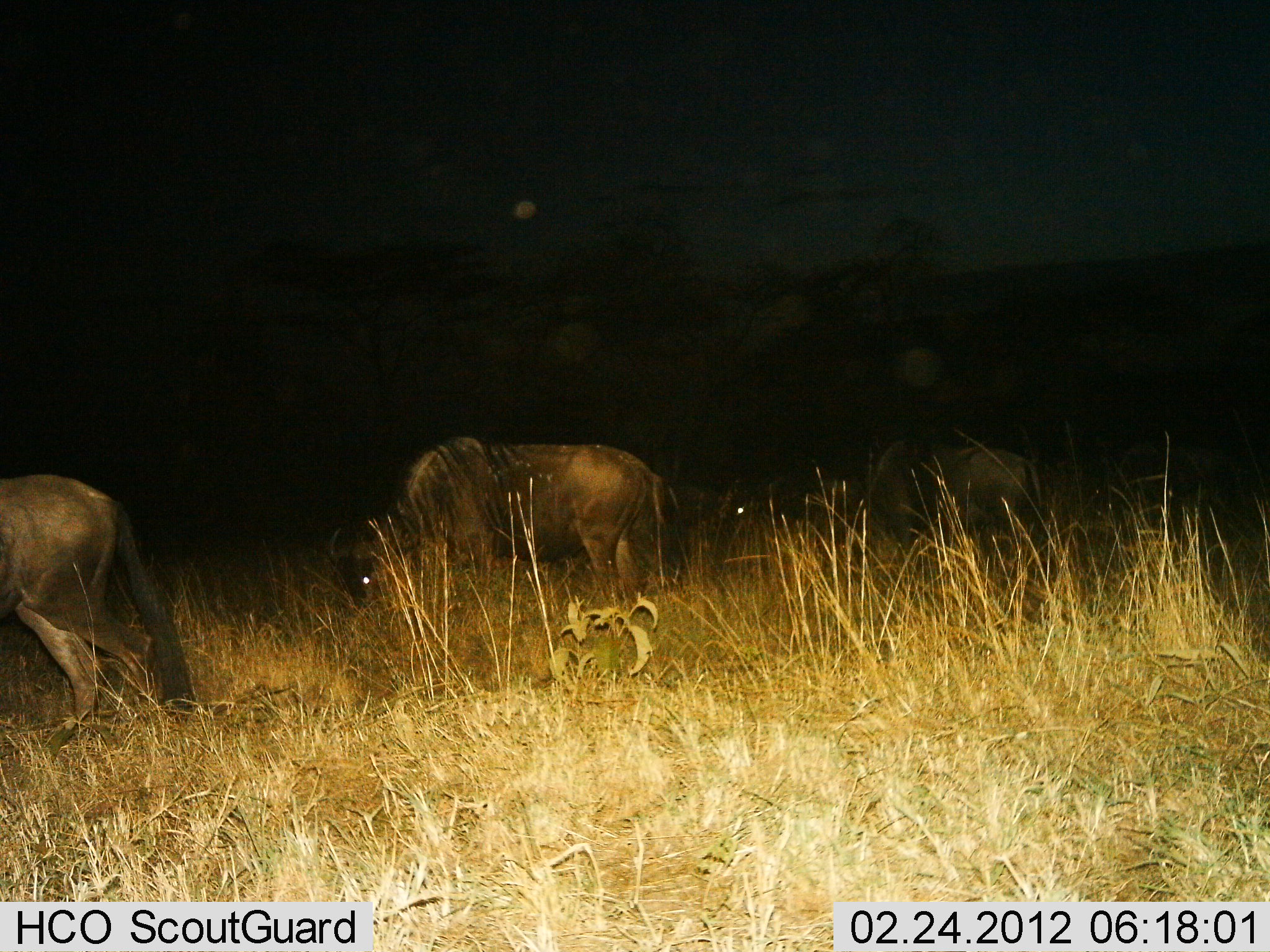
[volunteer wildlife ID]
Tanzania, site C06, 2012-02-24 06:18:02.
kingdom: Animalia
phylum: Chordata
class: Mammalia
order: Artiodactyla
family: Bovidae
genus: Connochaetes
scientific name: Connochaetes taurinus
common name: blue wildebeest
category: wildebeest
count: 4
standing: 34%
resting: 3%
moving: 24%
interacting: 0%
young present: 0%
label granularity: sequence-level